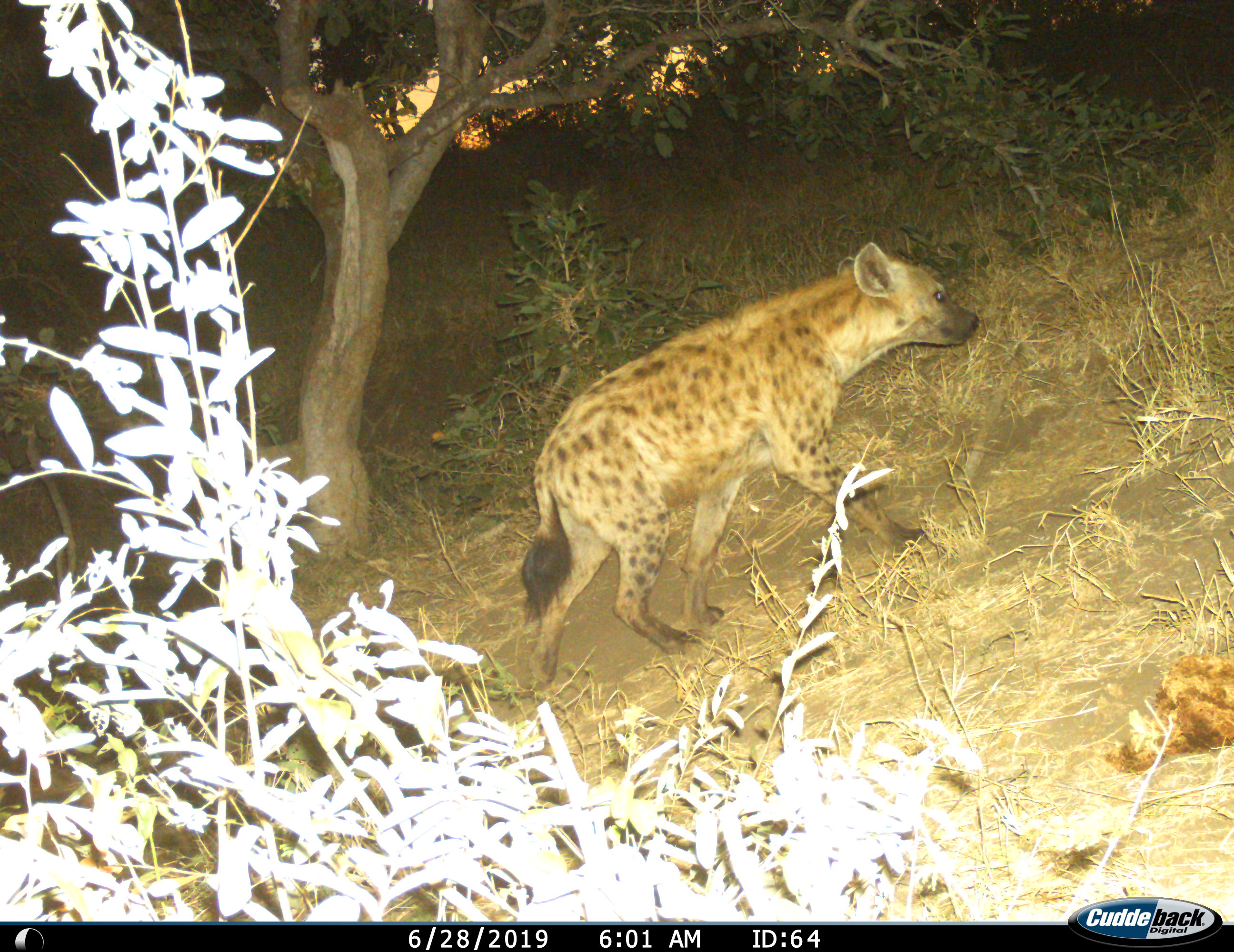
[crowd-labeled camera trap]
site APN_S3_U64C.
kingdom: Animalia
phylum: Chordata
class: Mammalia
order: Carnivora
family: Hyaenidae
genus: Crocuta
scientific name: Crocuta crocuta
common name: spotted hyena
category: hyenaspotted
Hyenaspotted (spotted hyena) (Crocuta crocuta), count 1. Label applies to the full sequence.